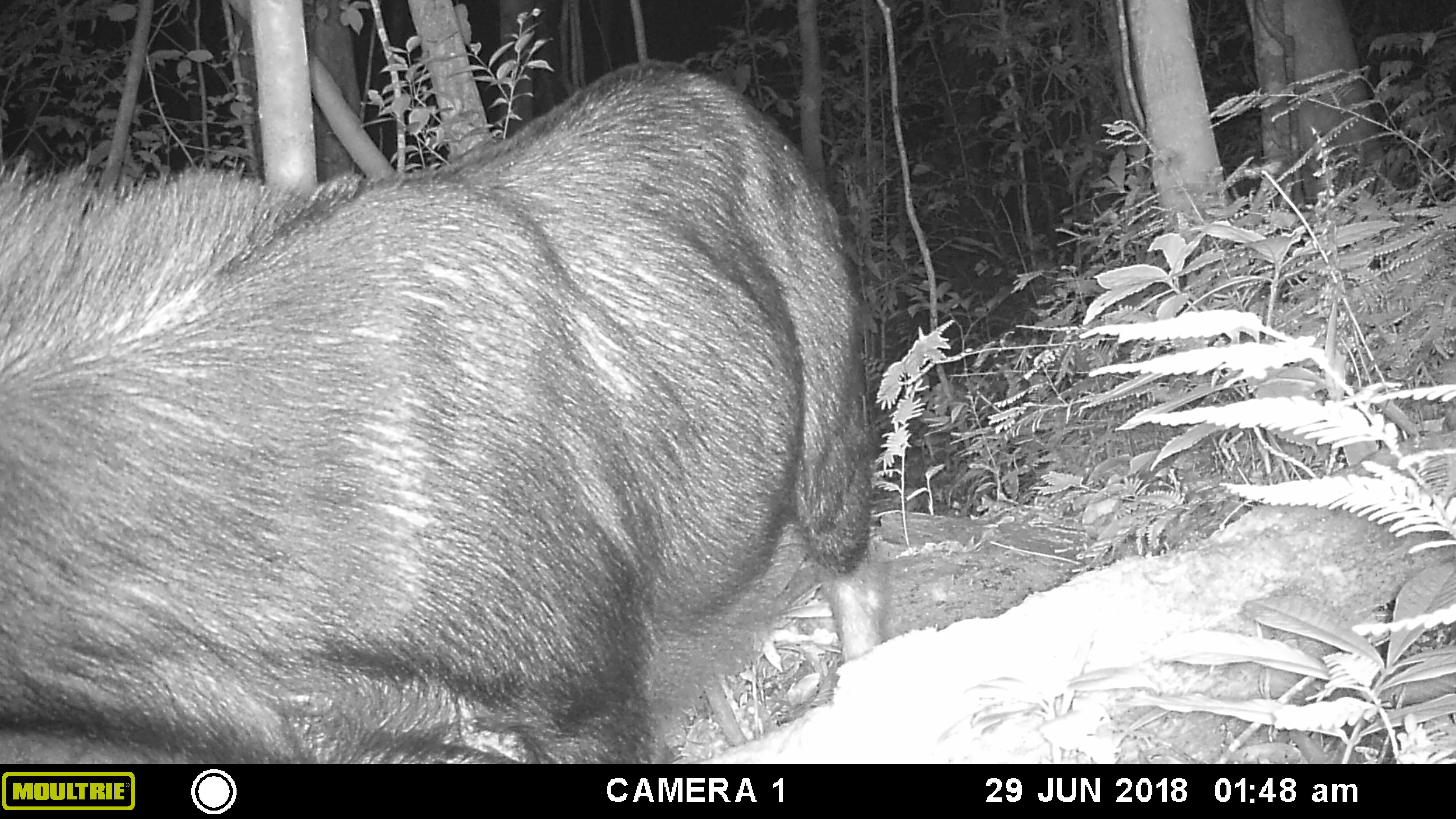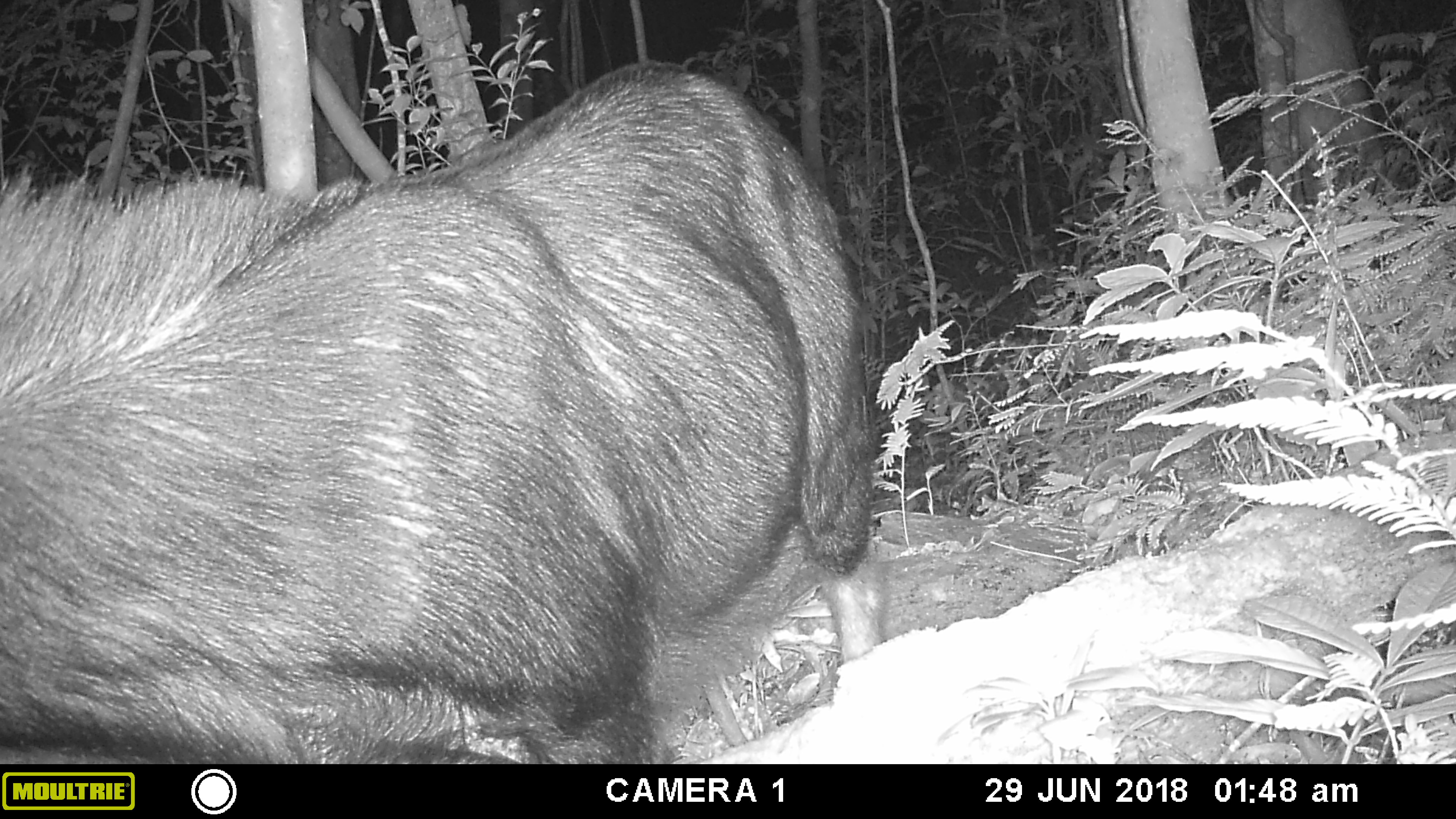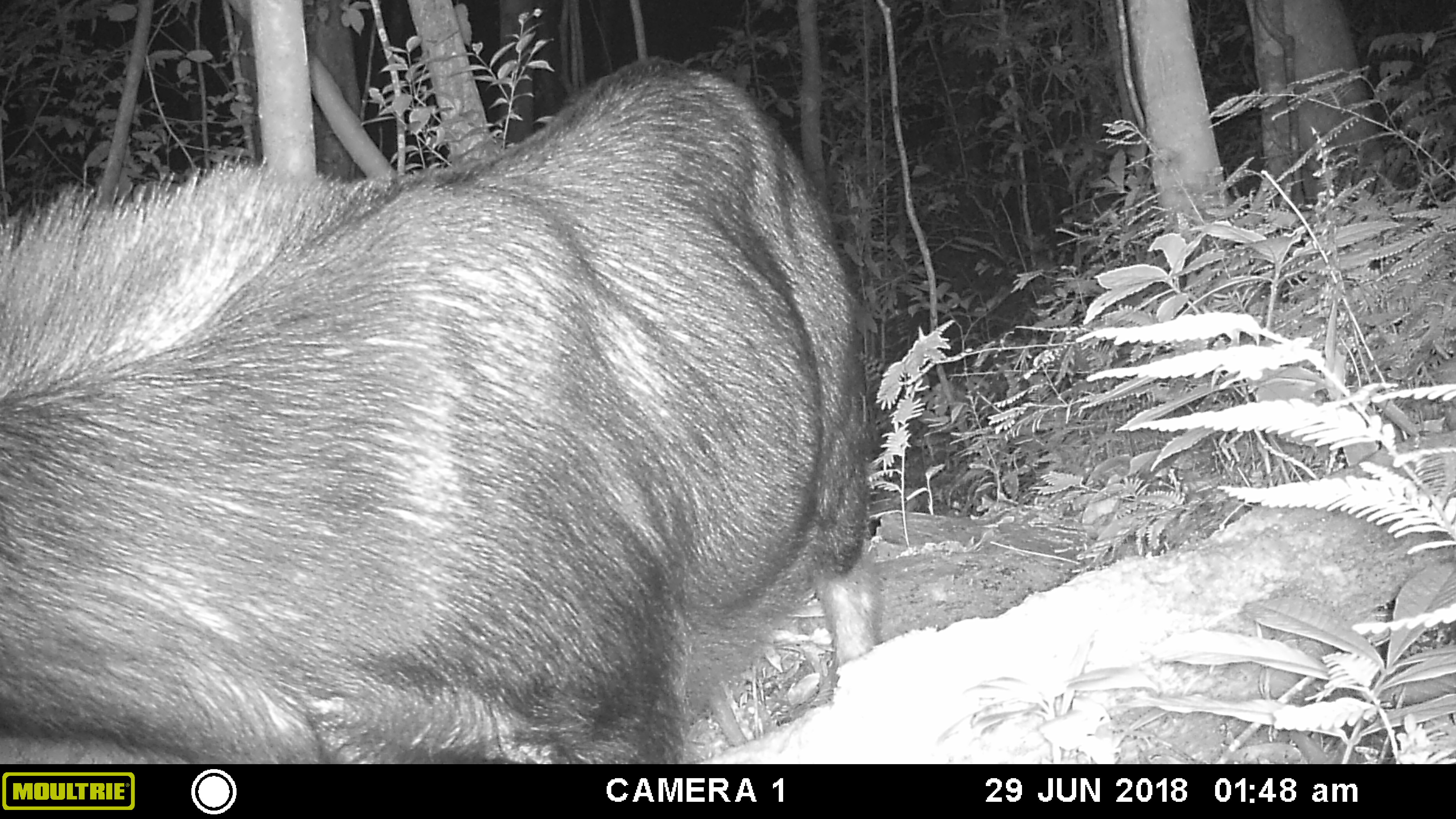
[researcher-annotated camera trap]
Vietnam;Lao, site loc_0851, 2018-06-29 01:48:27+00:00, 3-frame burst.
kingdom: Animalia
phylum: Chordata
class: Mammalia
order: Artiodactyla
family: Bovidae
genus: Capricornis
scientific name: Capricornis sumatraensis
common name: chinese serow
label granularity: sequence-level